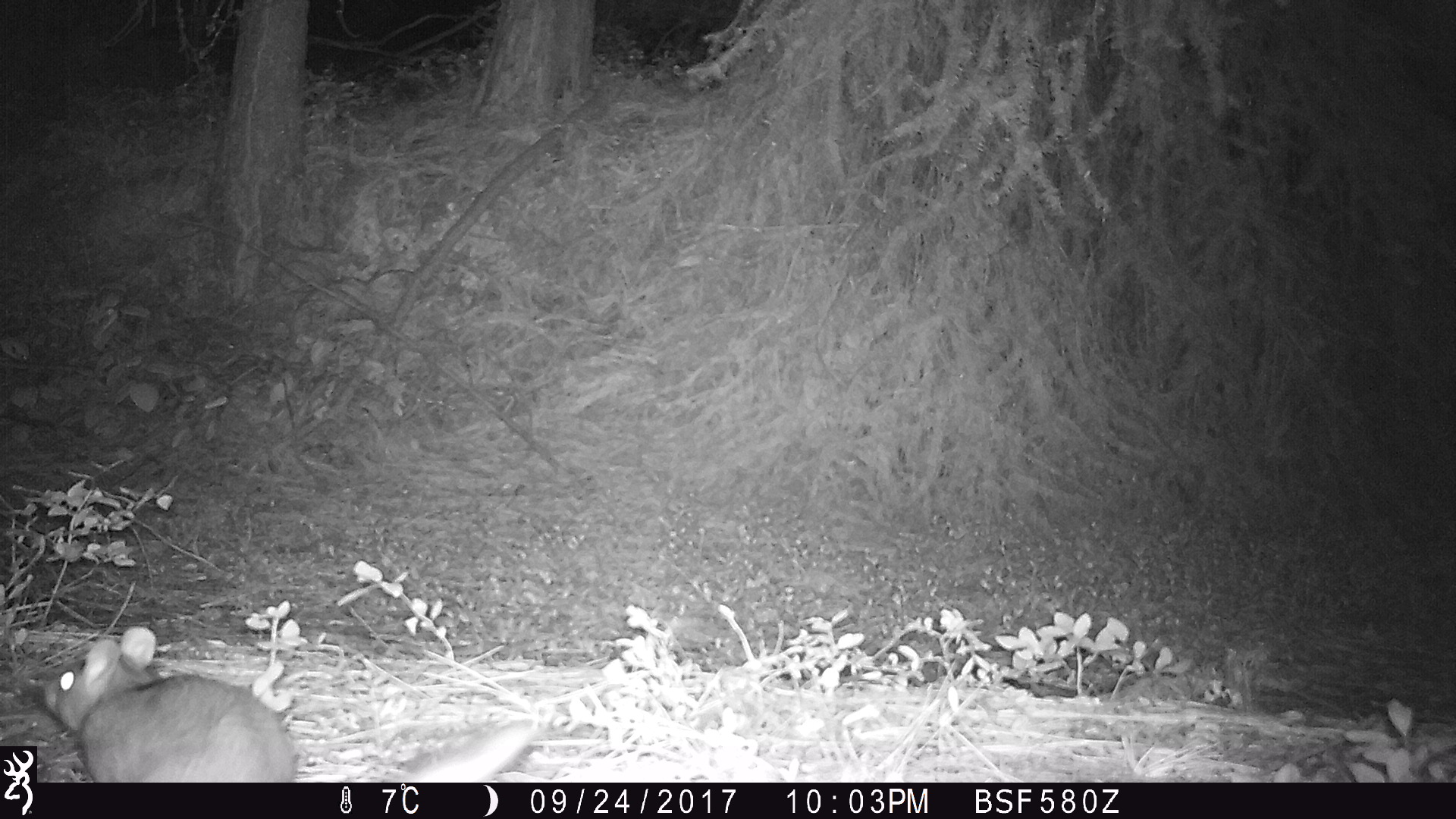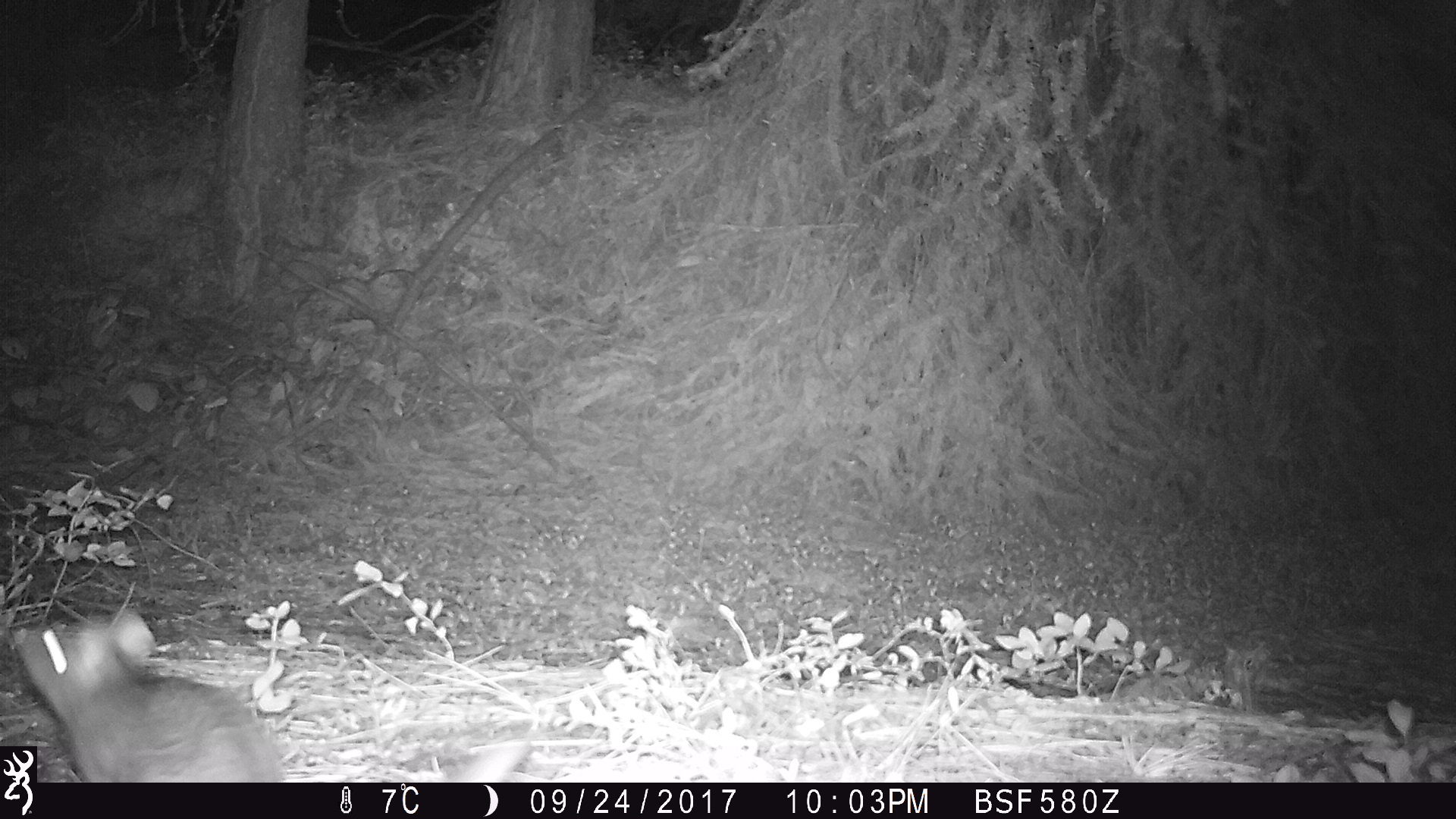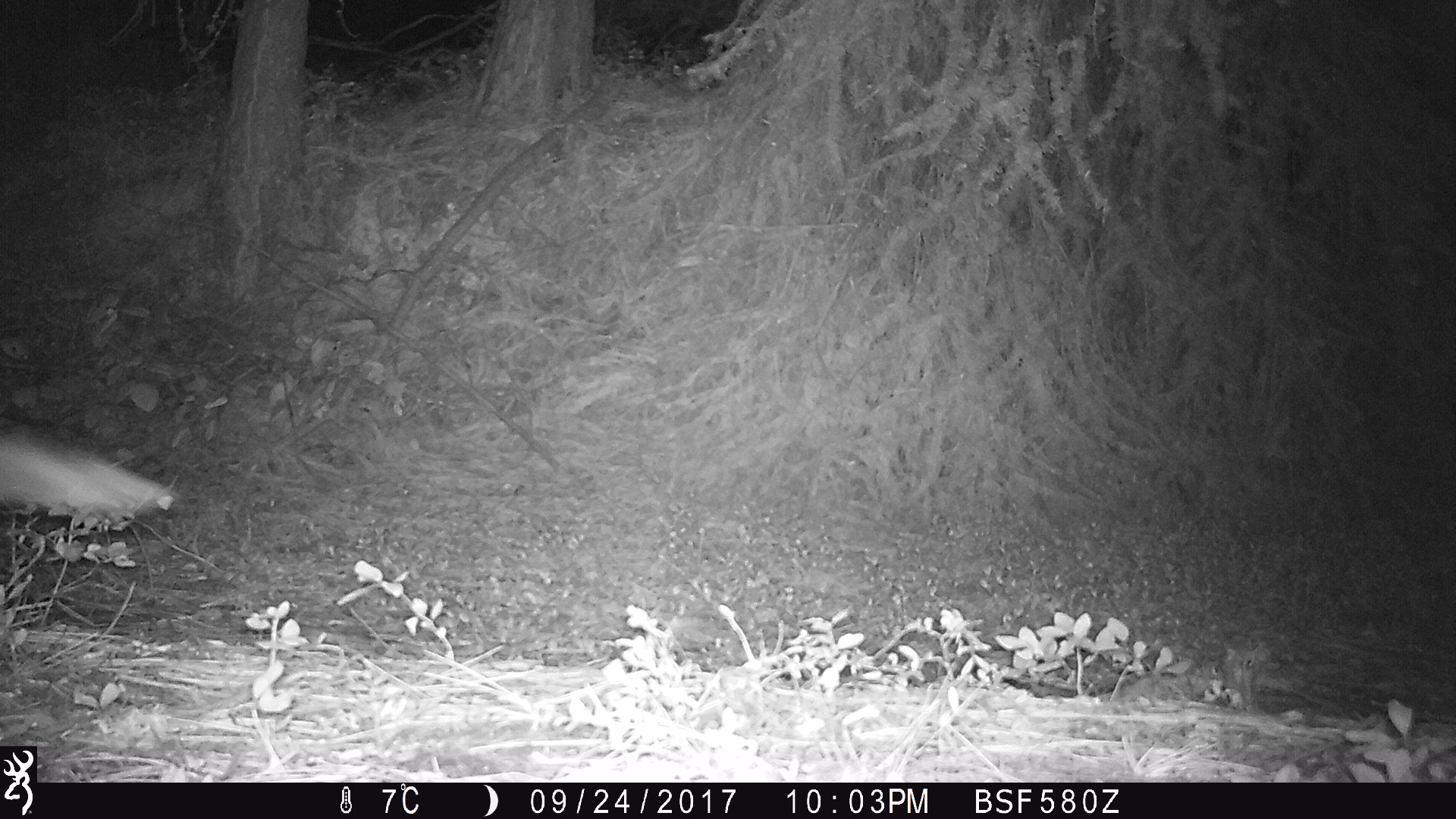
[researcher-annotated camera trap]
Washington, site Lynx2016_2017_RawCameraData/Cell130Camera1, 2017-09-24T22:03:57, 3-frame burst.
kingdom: Animalia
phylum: Chordata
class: Mammalia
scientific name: Mammalia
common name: small mammal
Small mammal (Mammalia). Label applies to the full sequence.